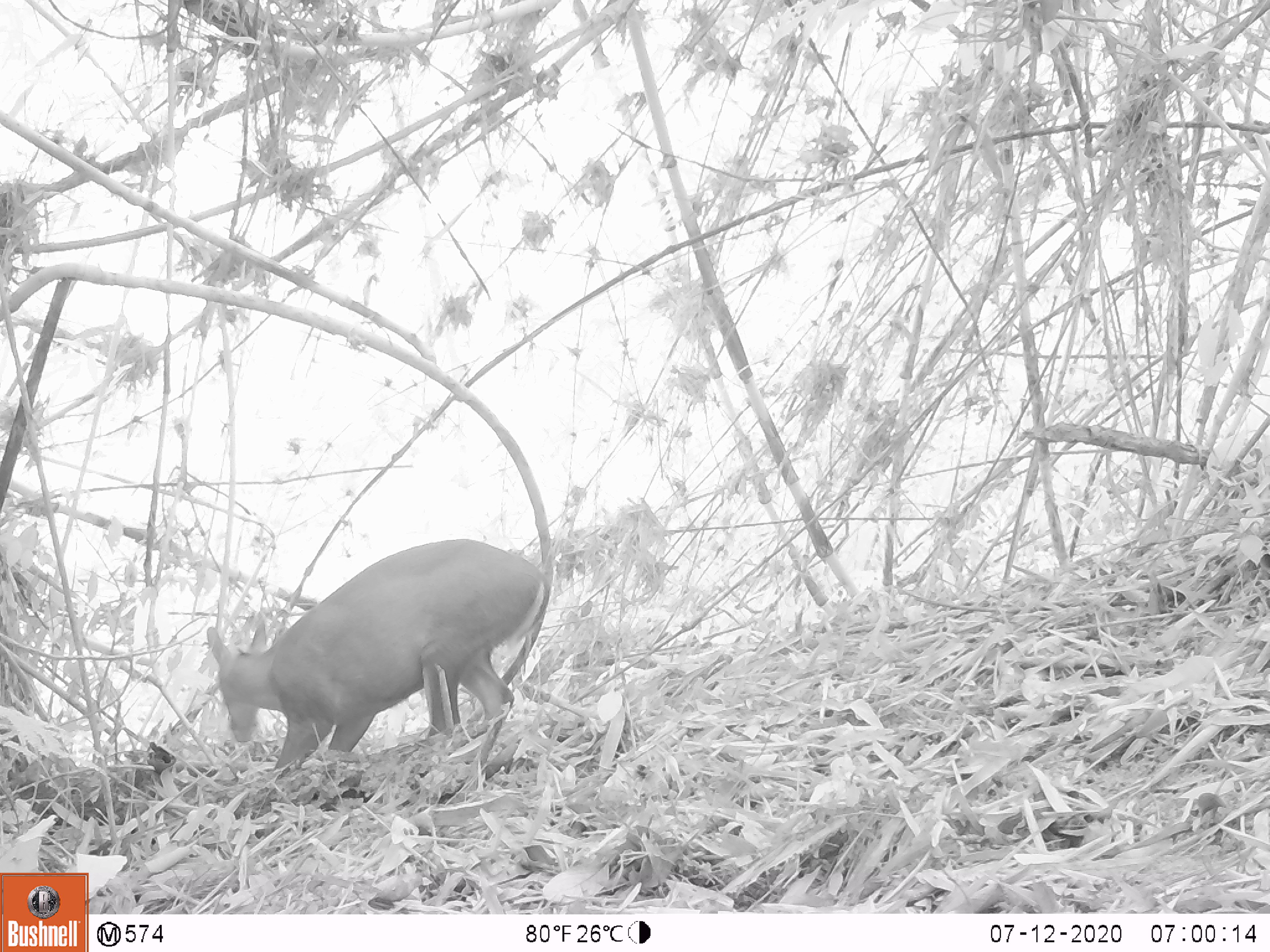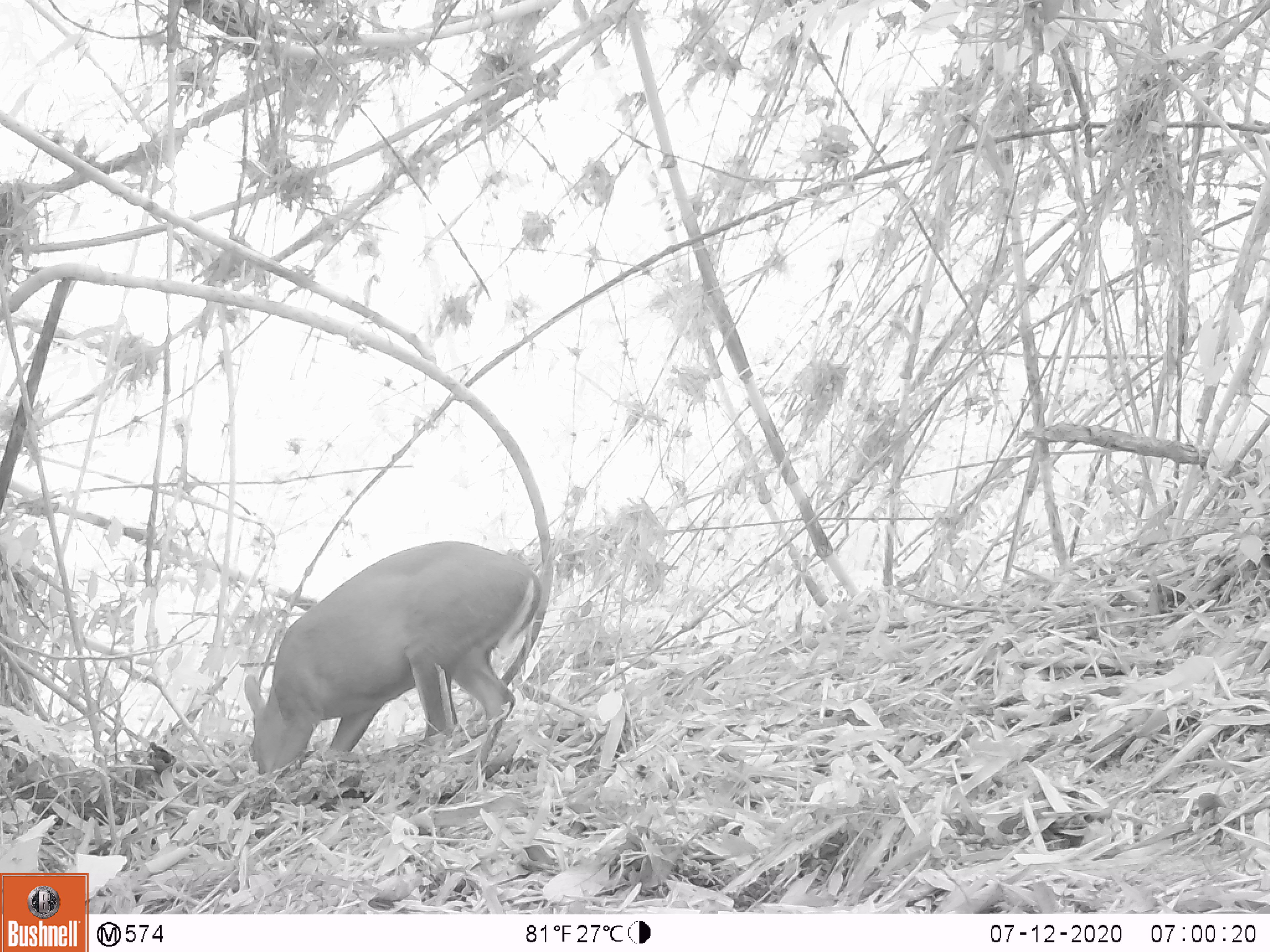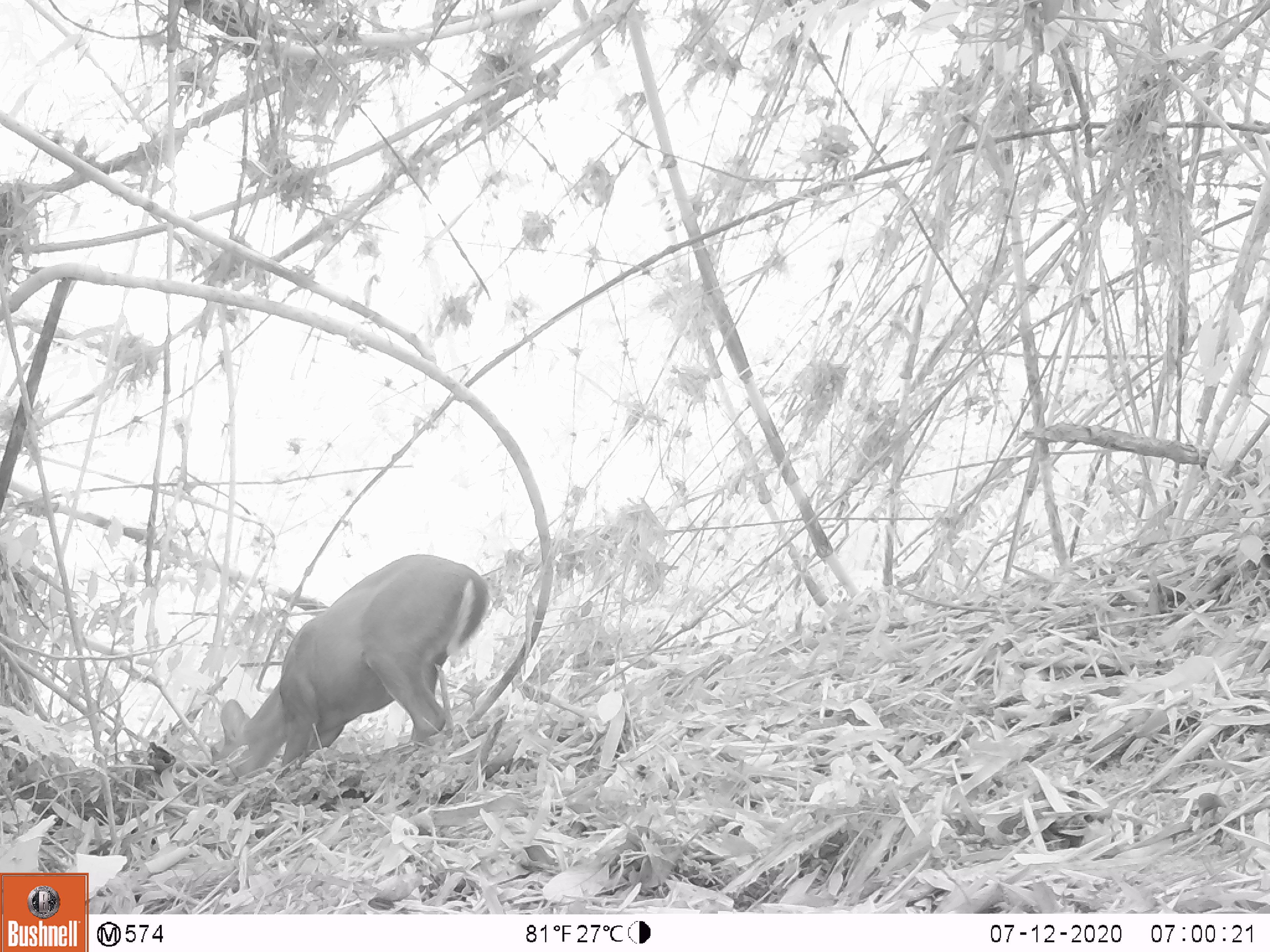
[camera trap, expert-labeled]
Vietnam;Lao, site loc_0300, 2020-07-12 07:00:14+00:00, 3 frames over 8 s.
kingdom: Animalia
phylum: Chordata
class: Mammalia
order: Artiodactyla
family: Cervidae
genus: Muntiacus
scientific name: Muntiacus rooseveltorum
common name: roosevelt's muntjac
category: roosevelts muntjac group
Roosevelts muntjac group (roosevelt's muntjac) (Muntiacus rooseveltorum). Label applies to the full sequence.